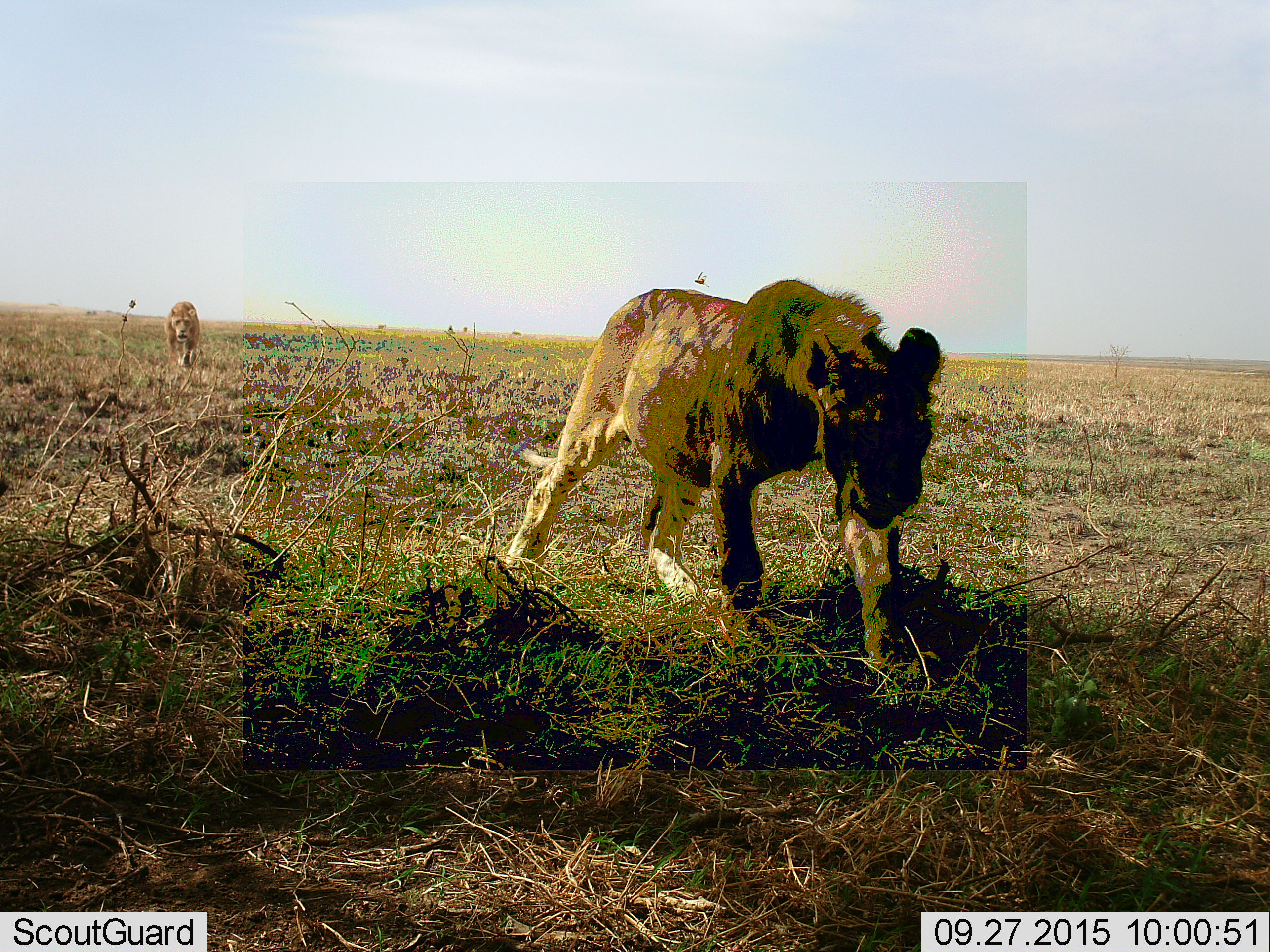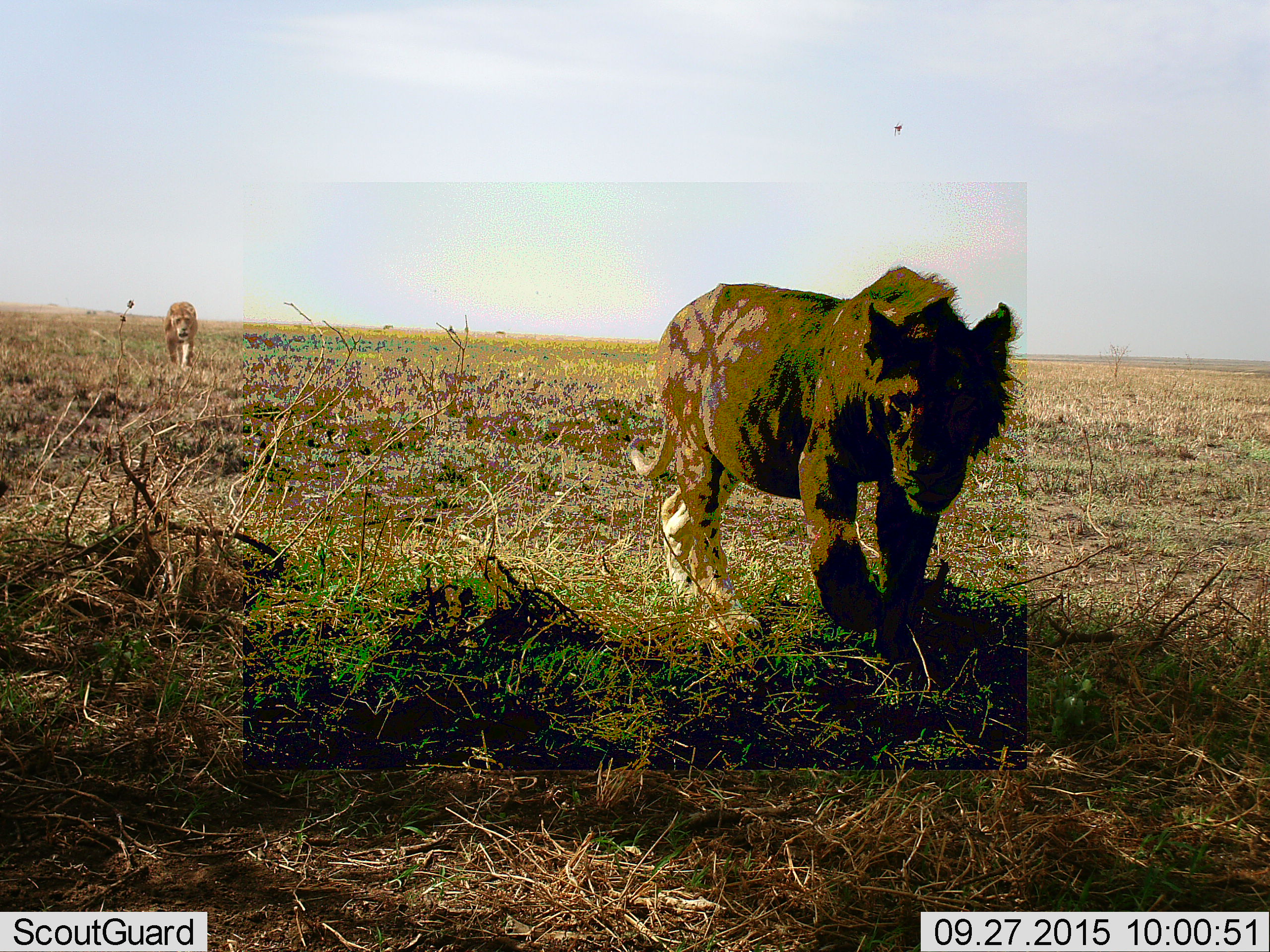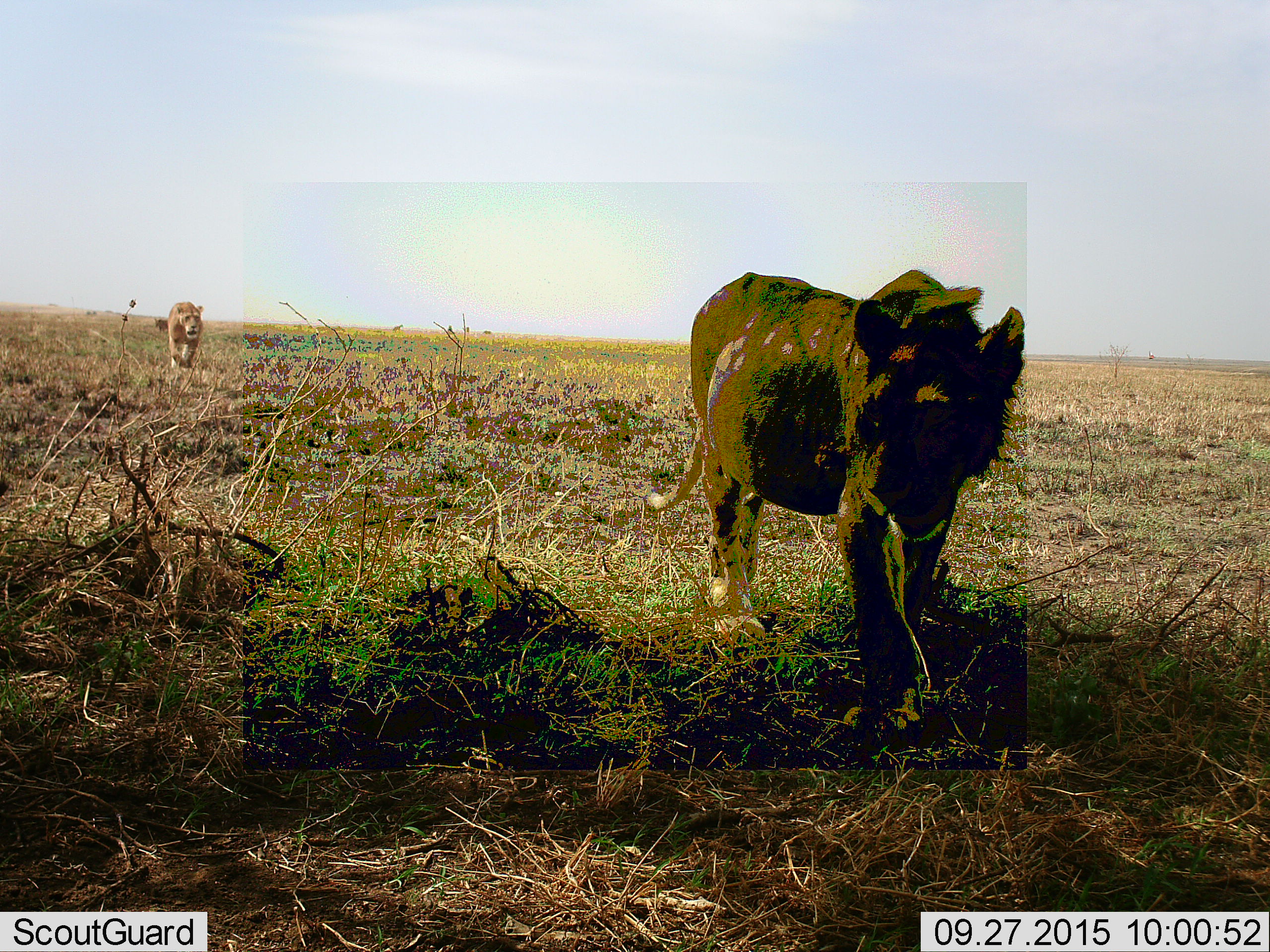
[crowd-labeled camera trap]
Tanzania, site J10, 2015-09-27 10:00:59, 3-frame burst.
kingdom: Animalia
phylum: Chordata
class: Mammalia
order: Carnivora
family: Felidae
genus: Panthera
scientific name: Panthera leo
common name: lion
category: lionfemale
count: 2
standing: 0%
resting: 0%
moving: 100%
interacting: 0%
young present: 0%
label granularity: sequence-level